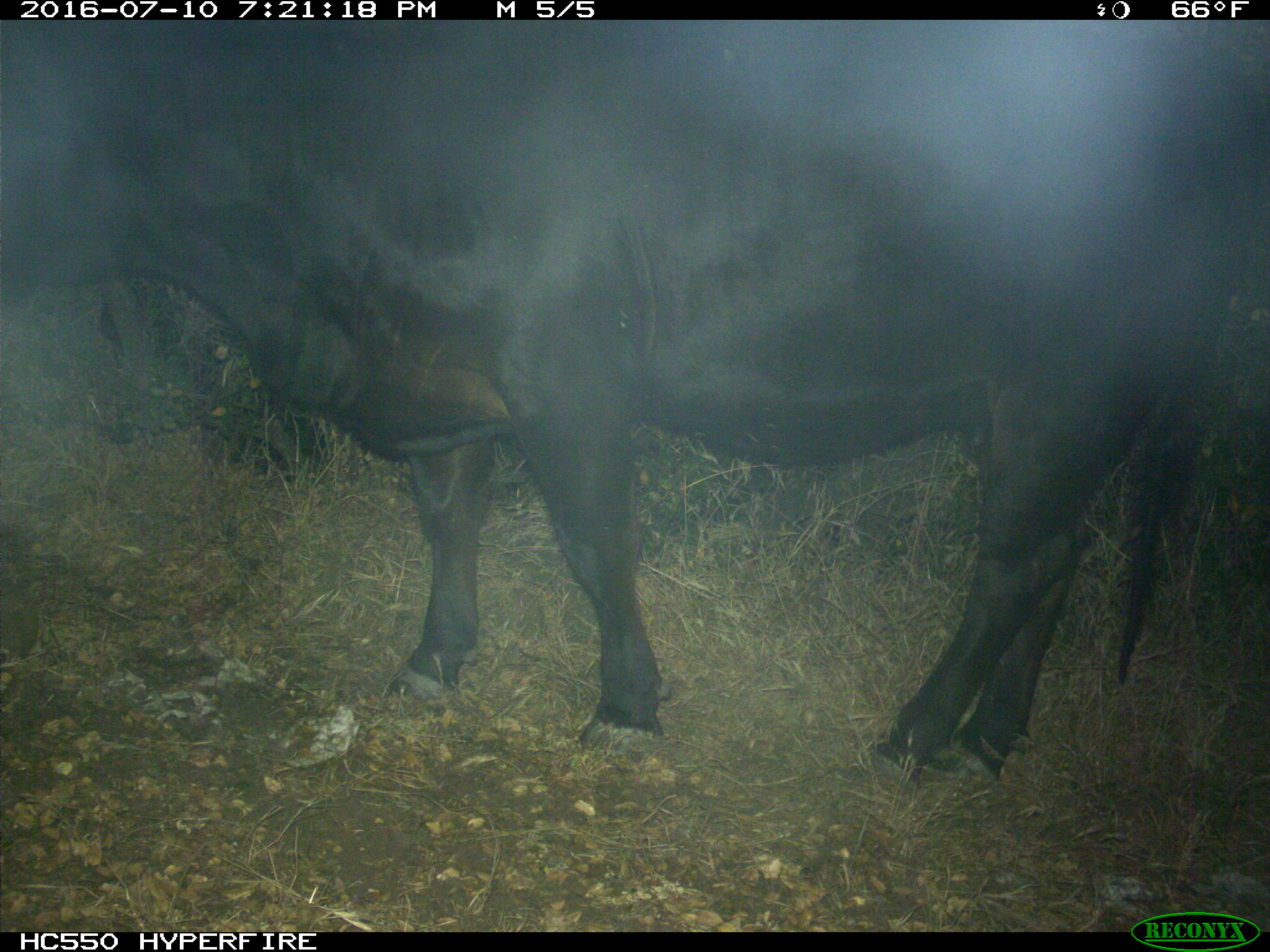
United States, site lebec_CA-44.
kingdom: Animalia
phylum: Chordata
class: Mammalia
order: Artiodactyla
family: Bovidae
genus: Bos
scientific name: Bos taurus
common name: domestic cow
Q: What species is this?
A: Bos taurus (domestic cow).